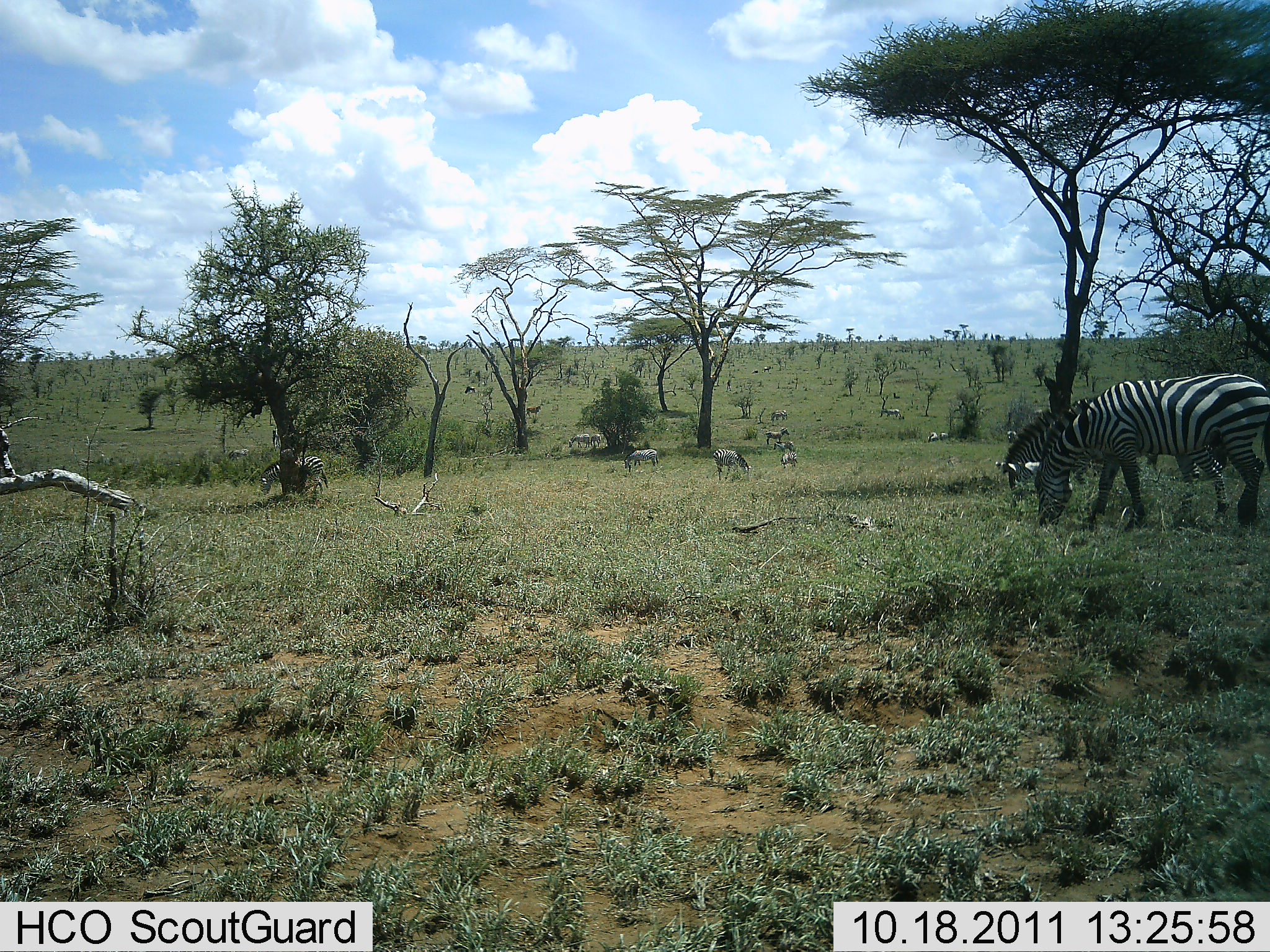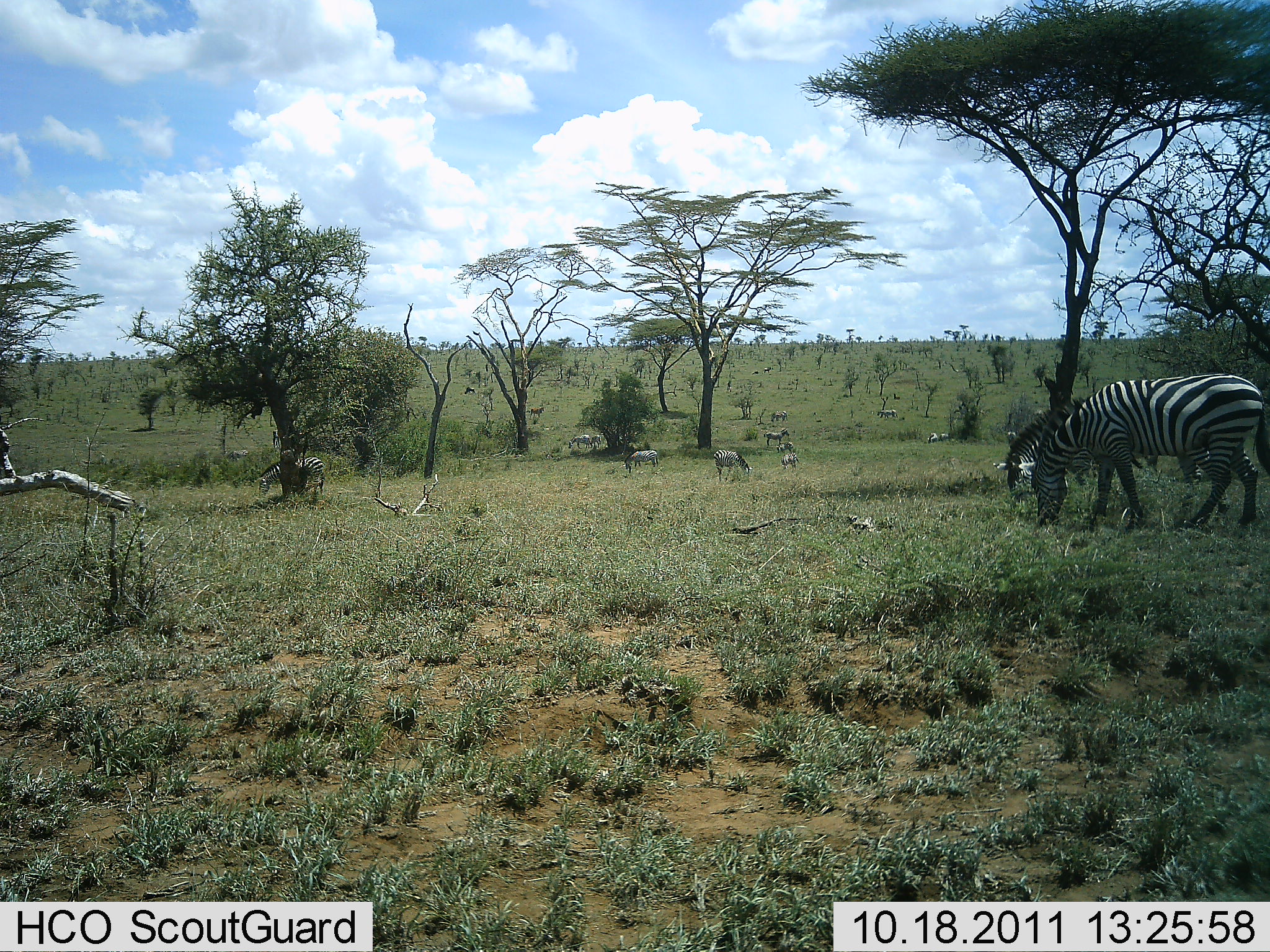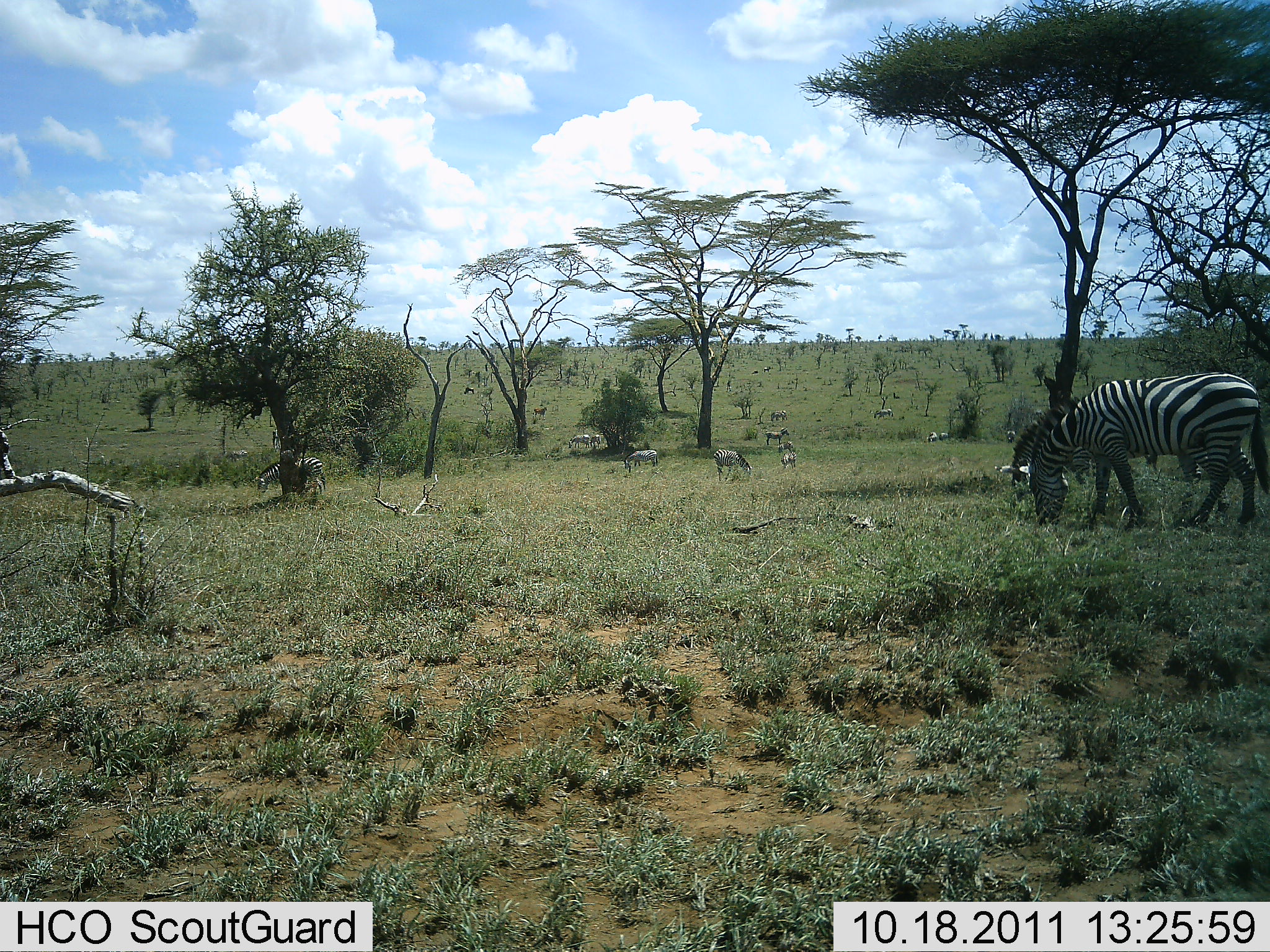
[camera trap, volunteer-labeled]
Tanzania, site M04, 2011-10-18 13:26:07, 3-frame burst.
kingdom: Animalia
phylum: Chordata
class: Mammalia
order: Perissodactyla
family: Equidae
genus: Equus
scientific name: Equus quagga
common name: plains zebra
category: zebra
Zebra (plains zebra) (Equus quagga), count 10. Behavior (volunteer vote fractions): standing 33%, resting 0%, moving 8%, interacting 8%. Young present (vote fraction): 0%. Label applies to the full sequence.